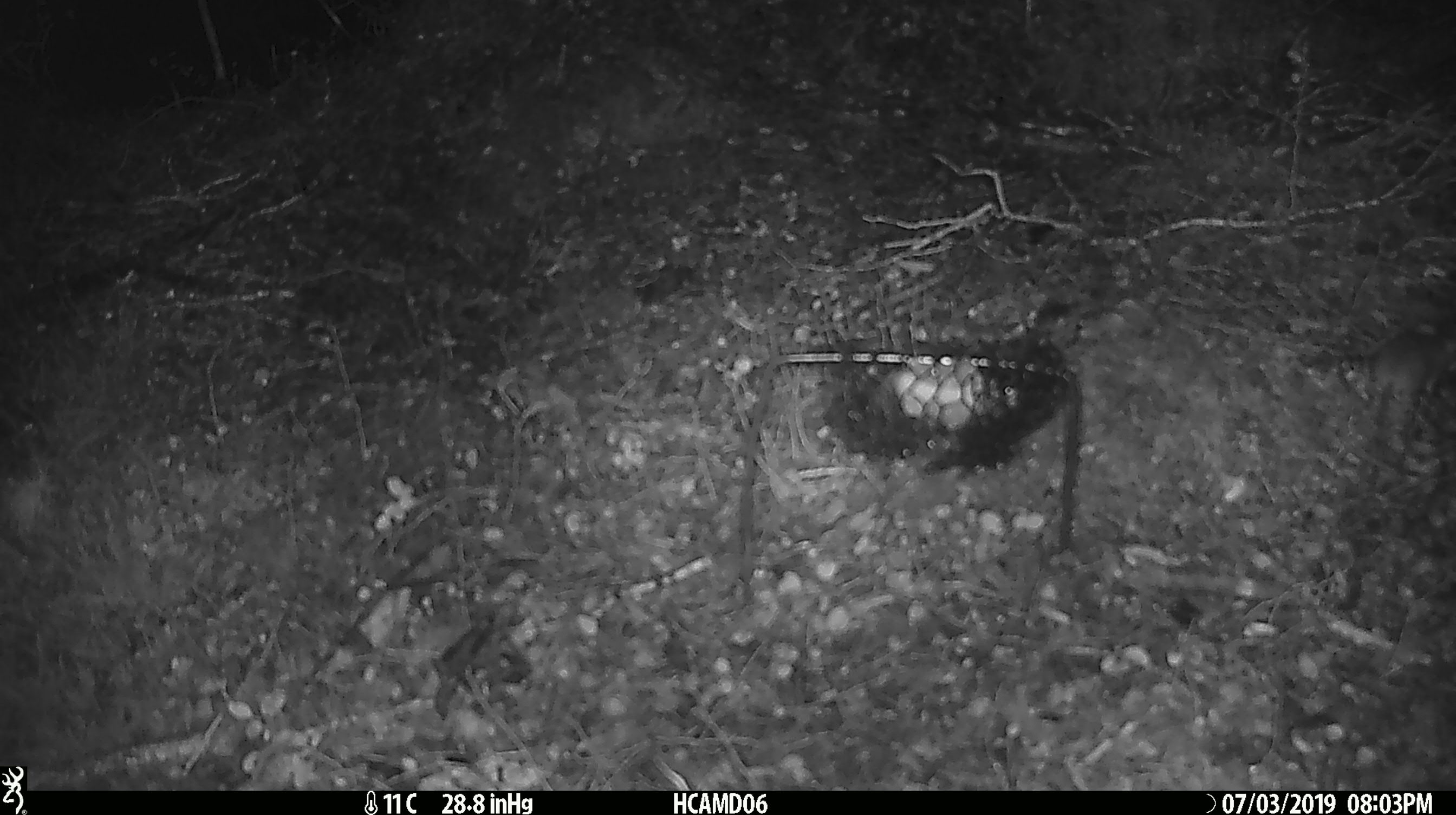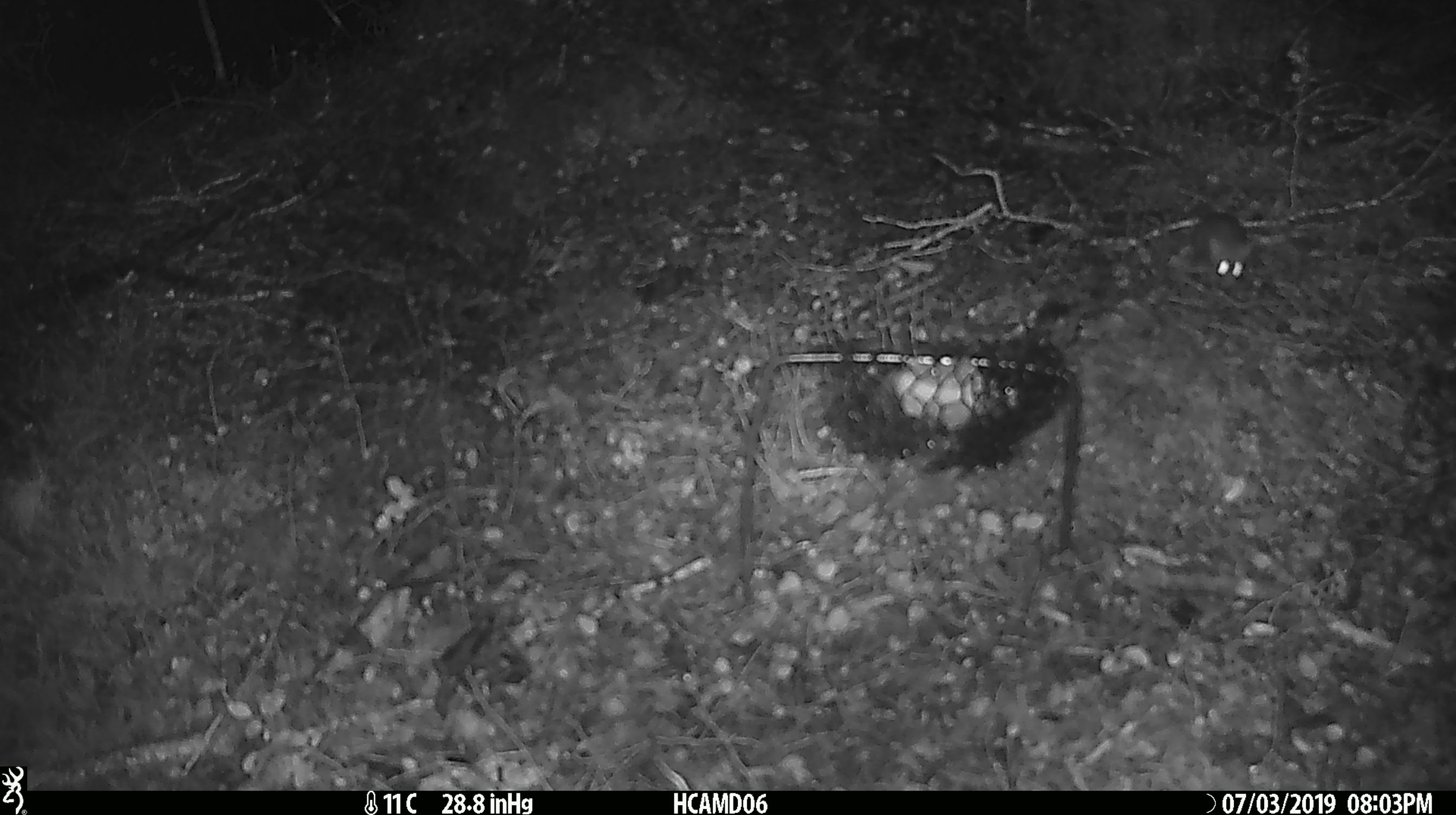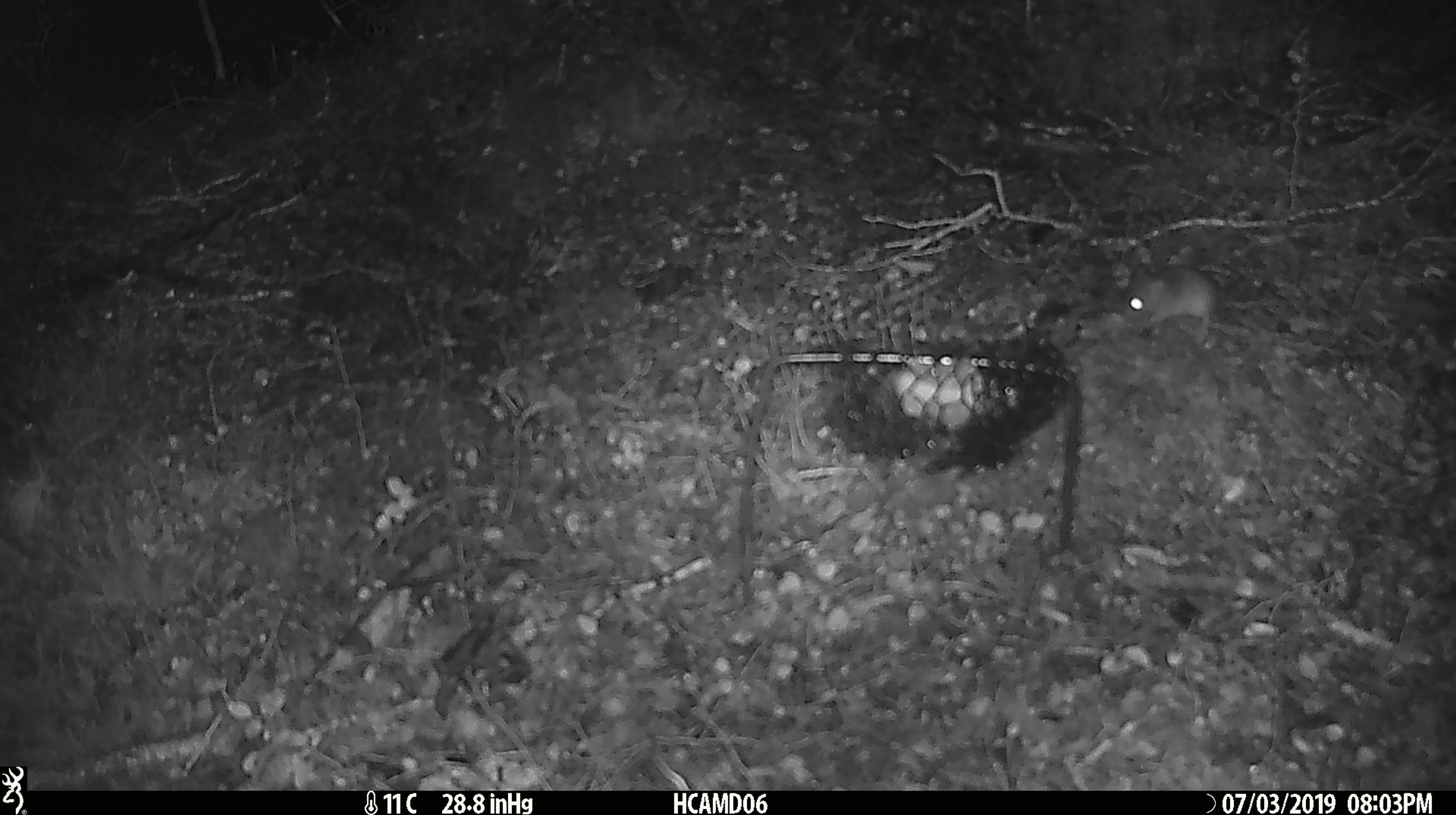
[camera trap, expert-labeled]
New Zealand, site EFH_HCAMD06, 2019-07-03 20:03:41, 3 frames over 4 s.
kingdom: Animalia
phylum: Chordata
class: Mammalia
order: Rodentia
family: Muridae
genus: Mus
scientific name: Mus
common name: mouse